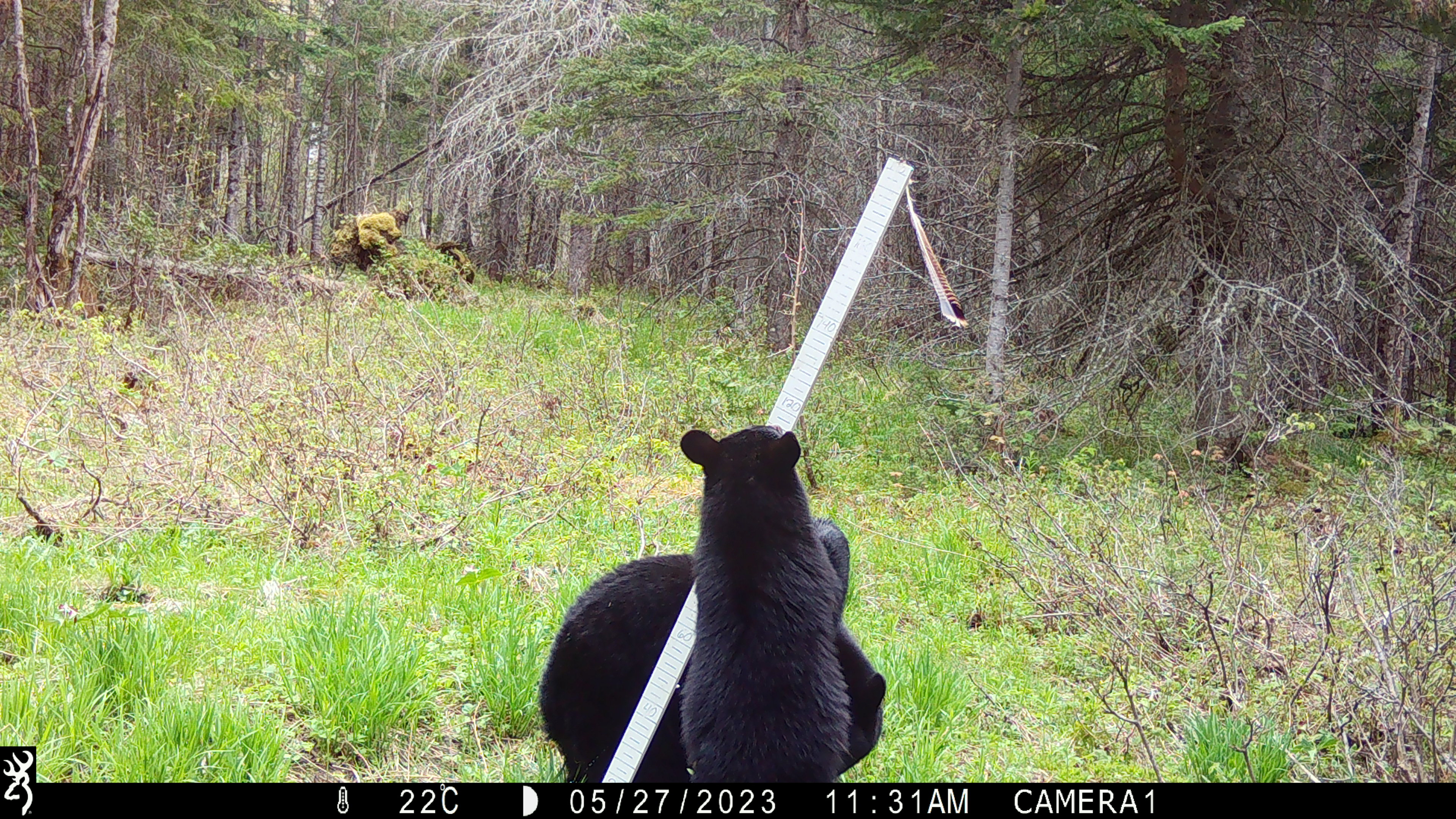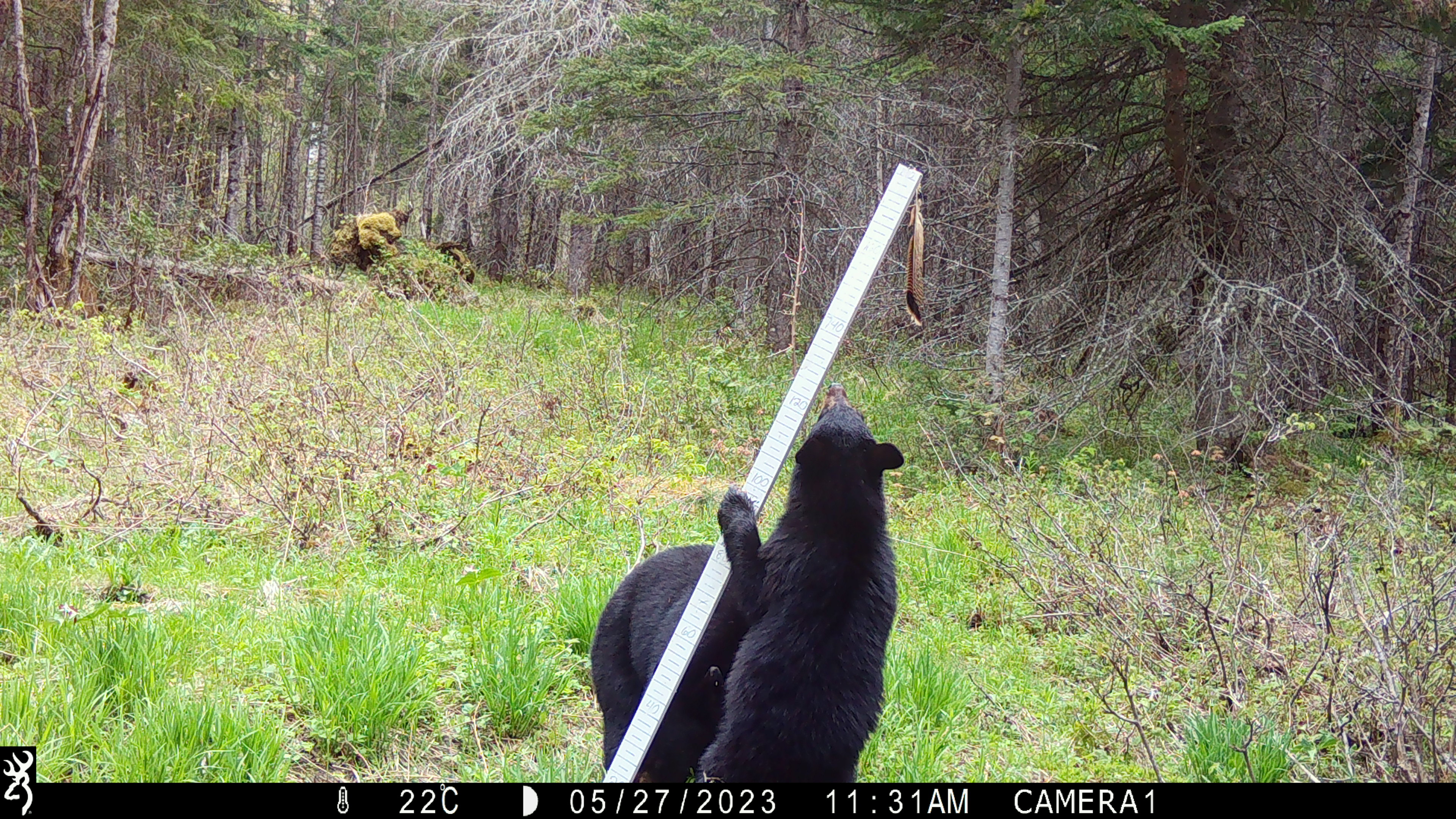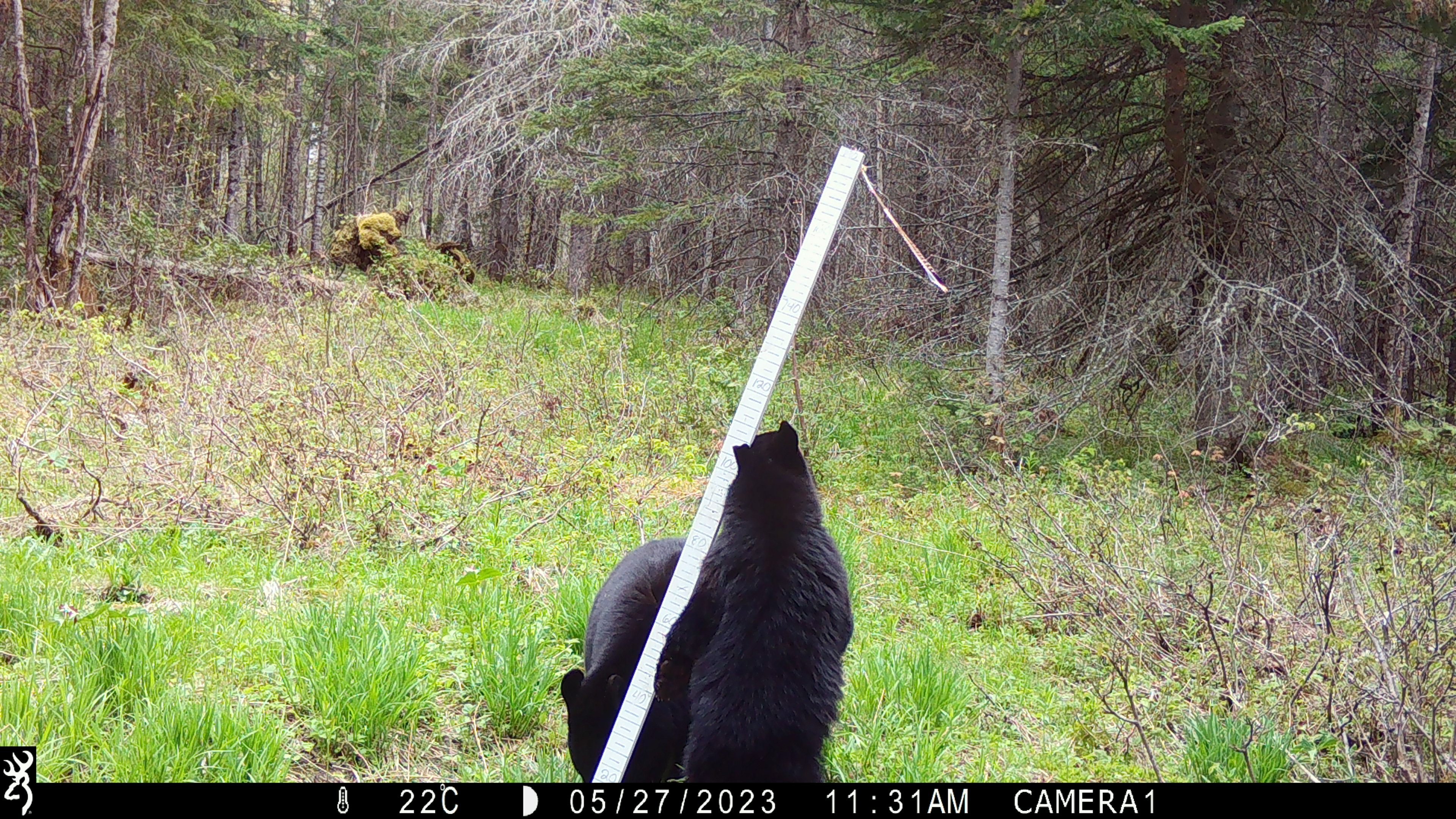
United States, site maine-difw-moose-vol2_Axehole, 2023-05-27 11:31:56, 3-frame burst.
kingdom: Animalia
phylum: Chordata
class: Mammalia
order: Carnivora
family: Ursidae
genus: Ursus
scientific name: Ursus americanus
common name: black bear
Black bear (Ursus americanus).